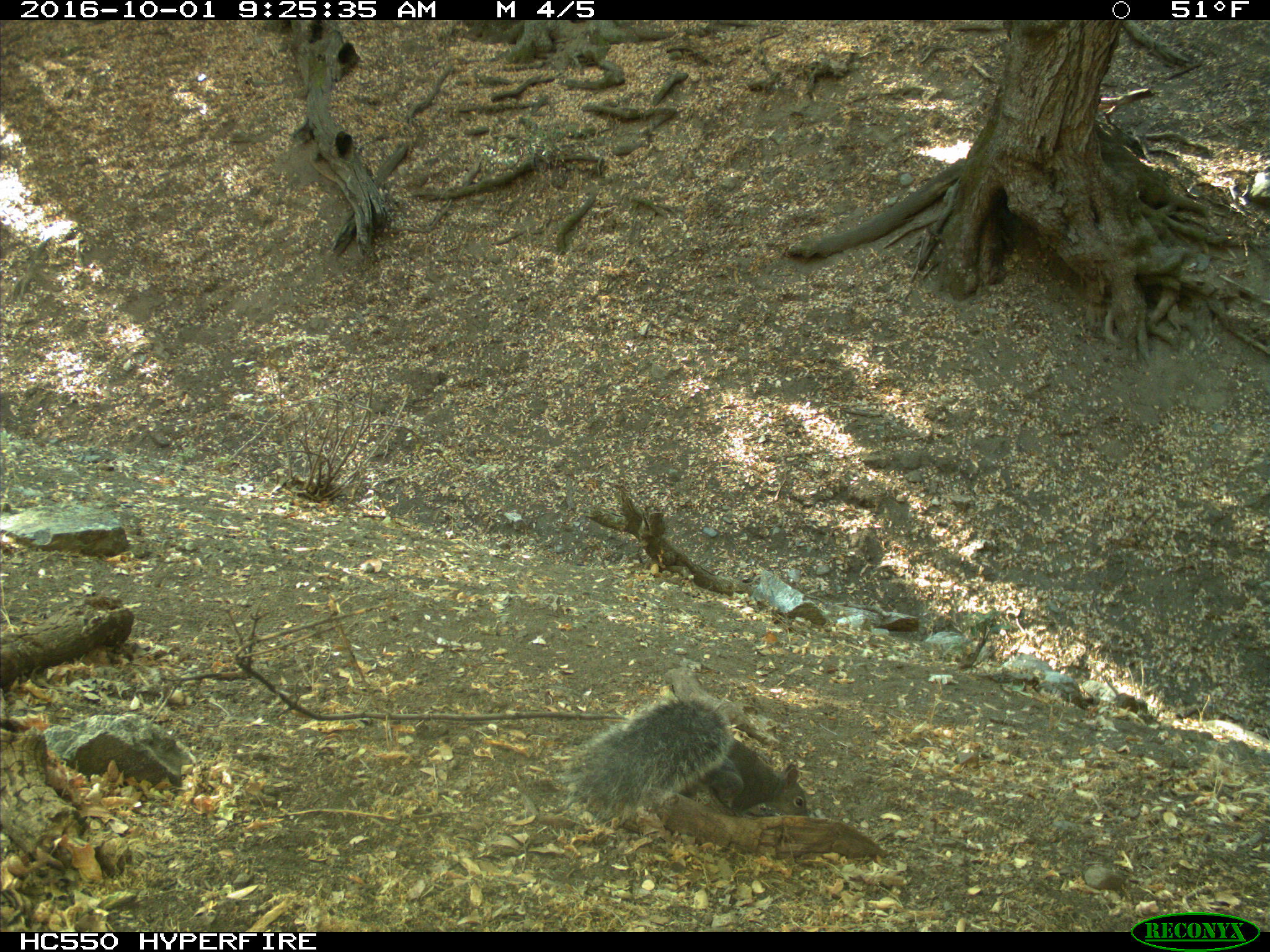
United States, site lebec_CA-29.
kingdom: Animalia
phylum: Chordata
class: Mammalia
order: Rodentia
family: Sciuridae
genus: Sciurus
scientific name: Sciurus carolinensis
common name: eastern gray squirrel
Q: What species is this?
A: Sciurus carolinensis (eastern gray squirrel).